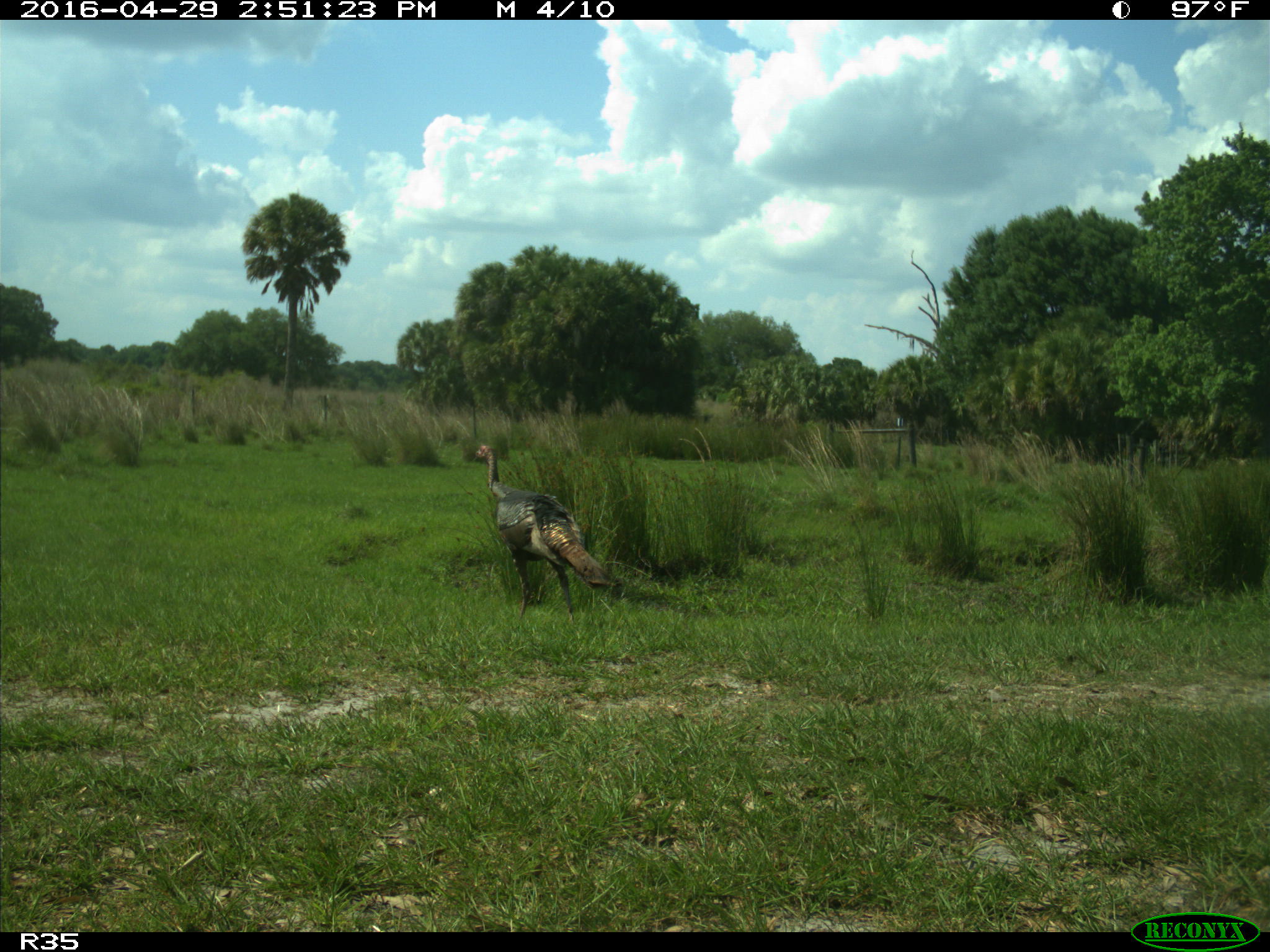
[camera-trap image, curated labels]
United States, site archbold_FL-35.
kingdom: Animalia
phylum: Chordata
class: Aves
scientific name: Aves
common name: birds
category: unidentified bird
Unidentified bird (birds) (Aves).